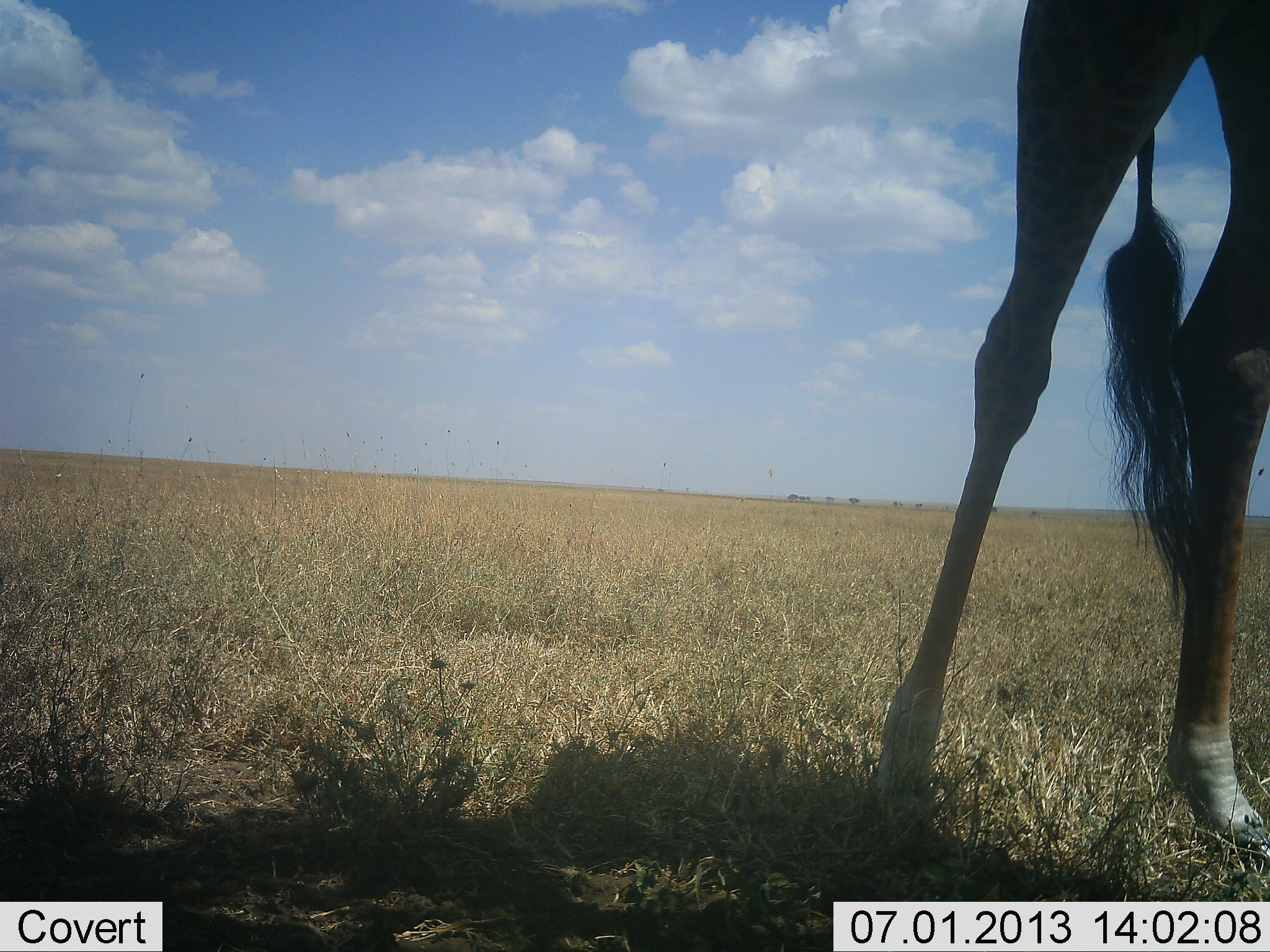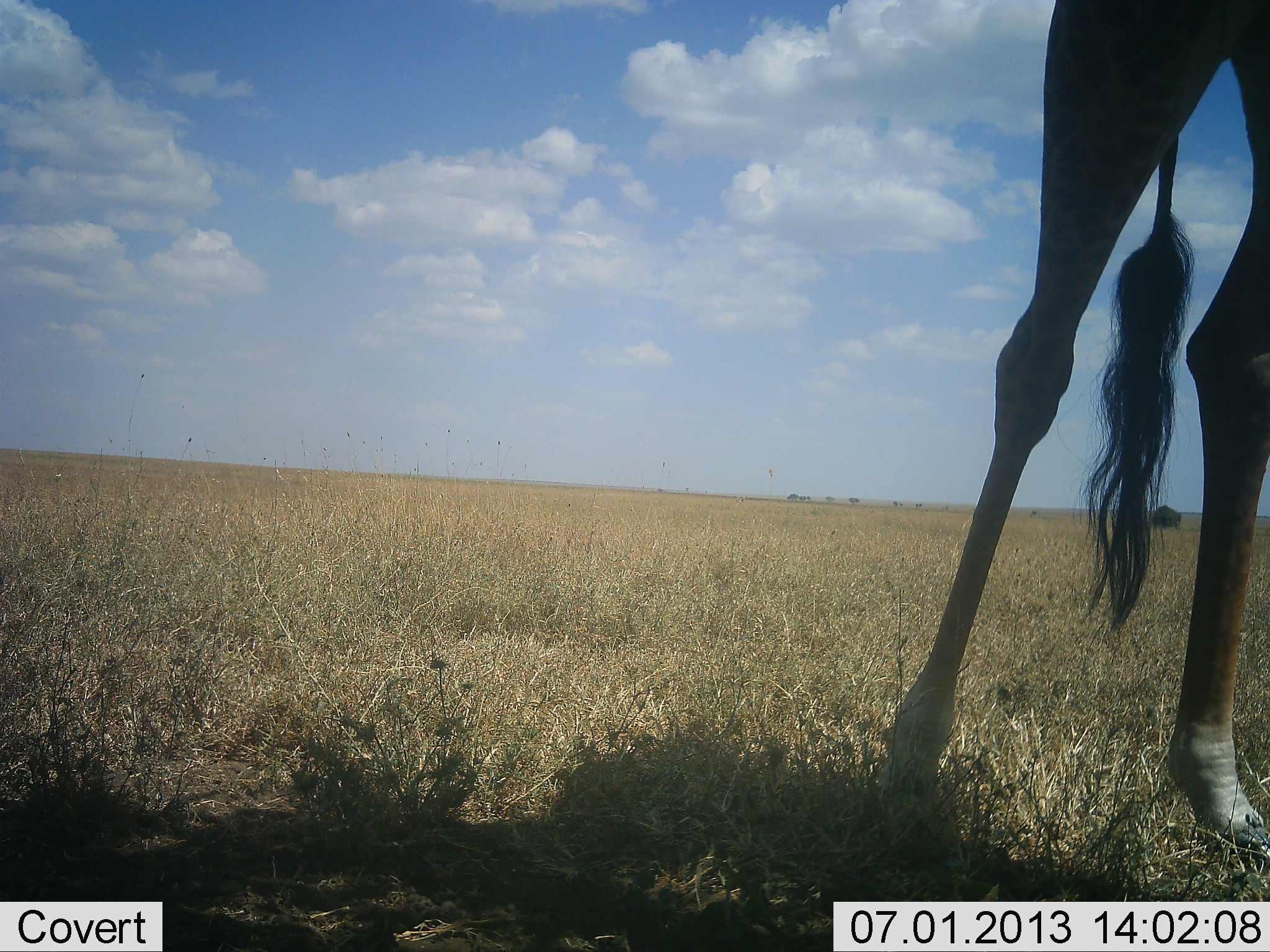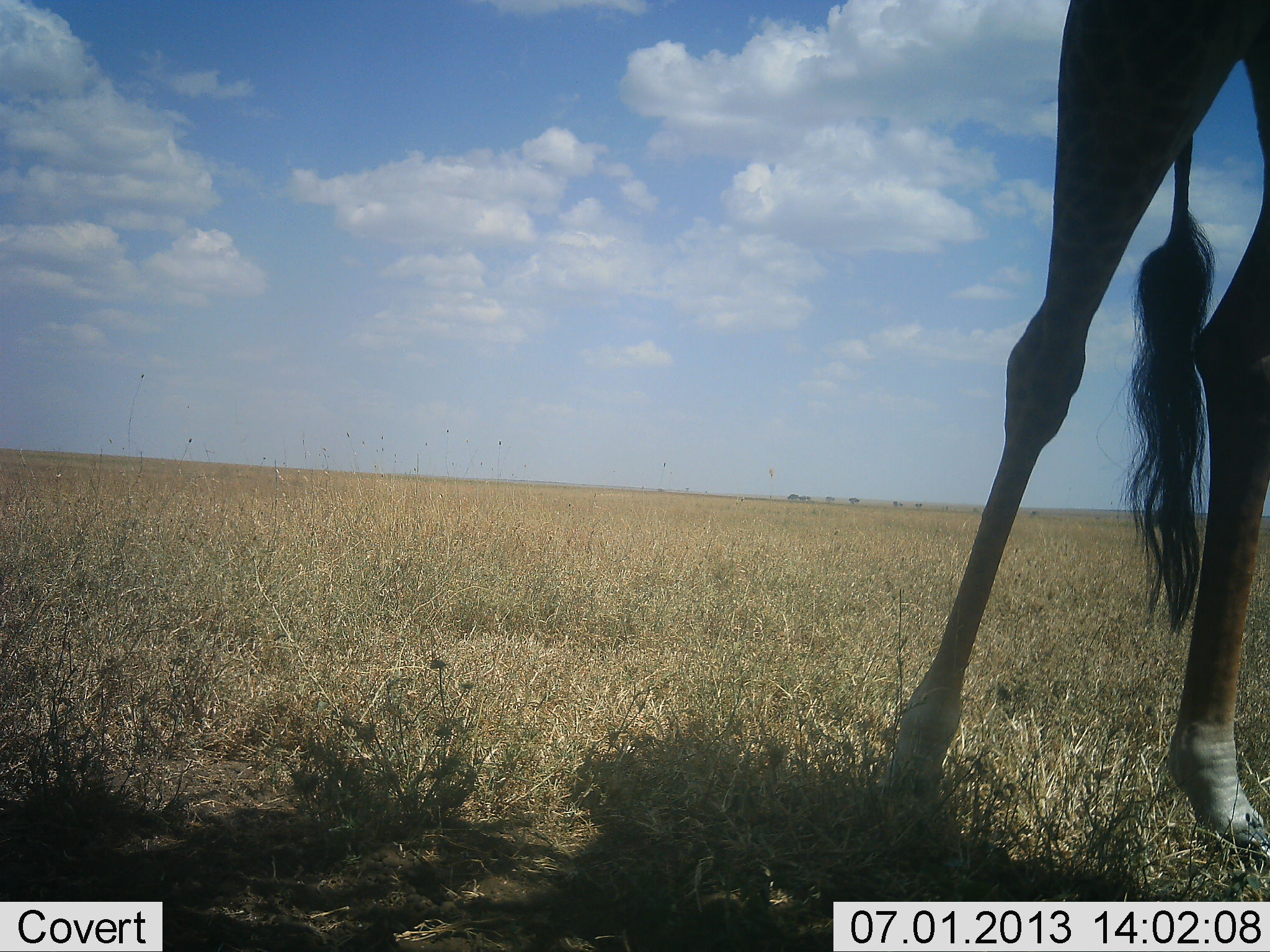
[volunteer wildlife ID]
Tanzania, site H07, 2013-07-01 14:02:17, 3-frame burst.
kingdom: Animalia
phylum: Chordata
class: Mammalia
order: Artiodactyla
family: Giraffidae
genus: Giraffa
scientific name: Giraffa camelopardalis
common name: giraffe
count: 1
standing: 86%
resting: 0%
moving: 10%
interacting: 0%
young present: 0%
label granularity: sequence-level